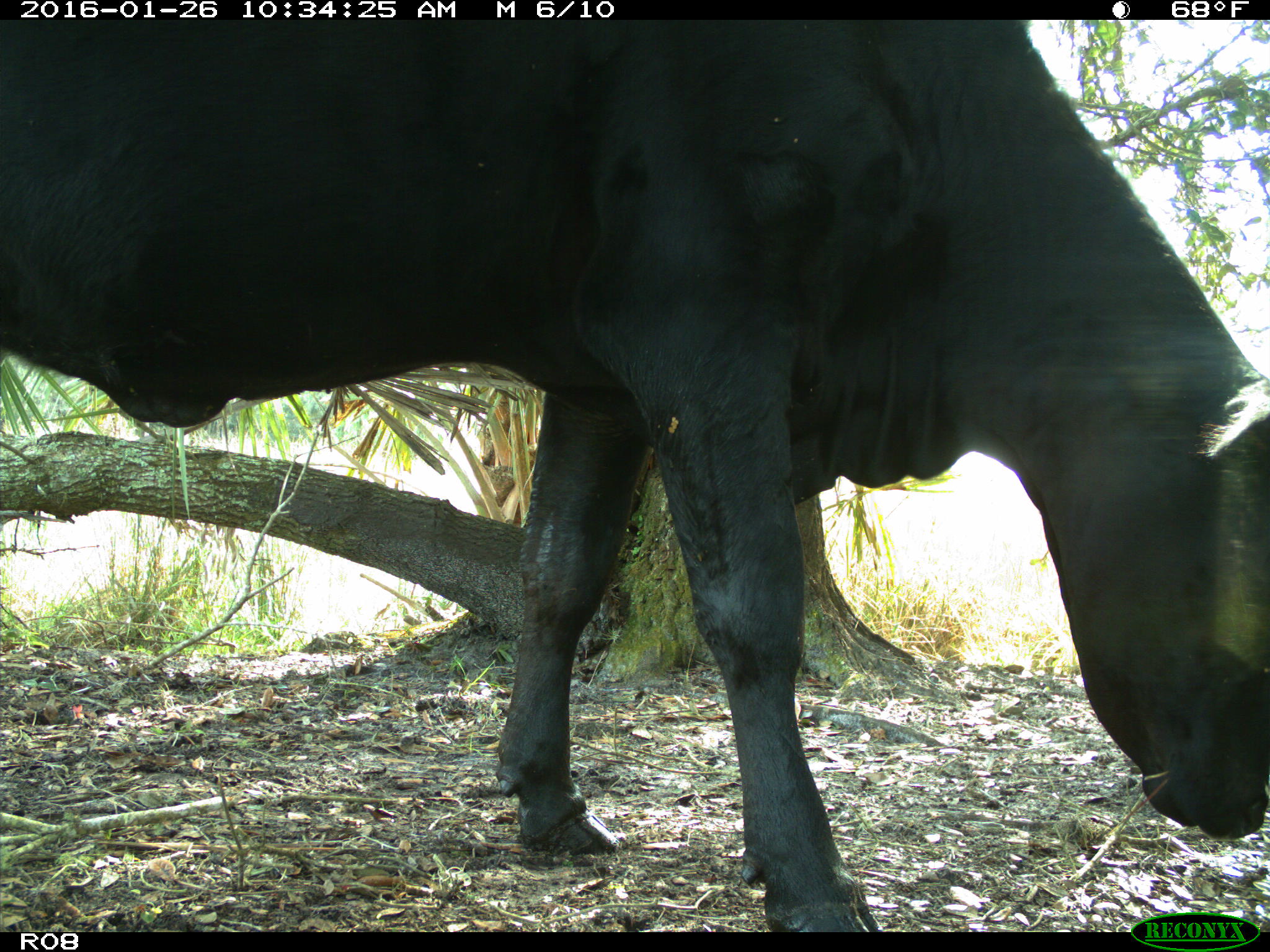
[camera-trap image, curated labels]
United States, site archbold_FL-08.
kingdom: Animalia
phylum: Chordata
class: Mammalia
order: Artiodactyla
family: Bovidae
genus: Bos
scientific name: Bos taurus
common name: domestic cow